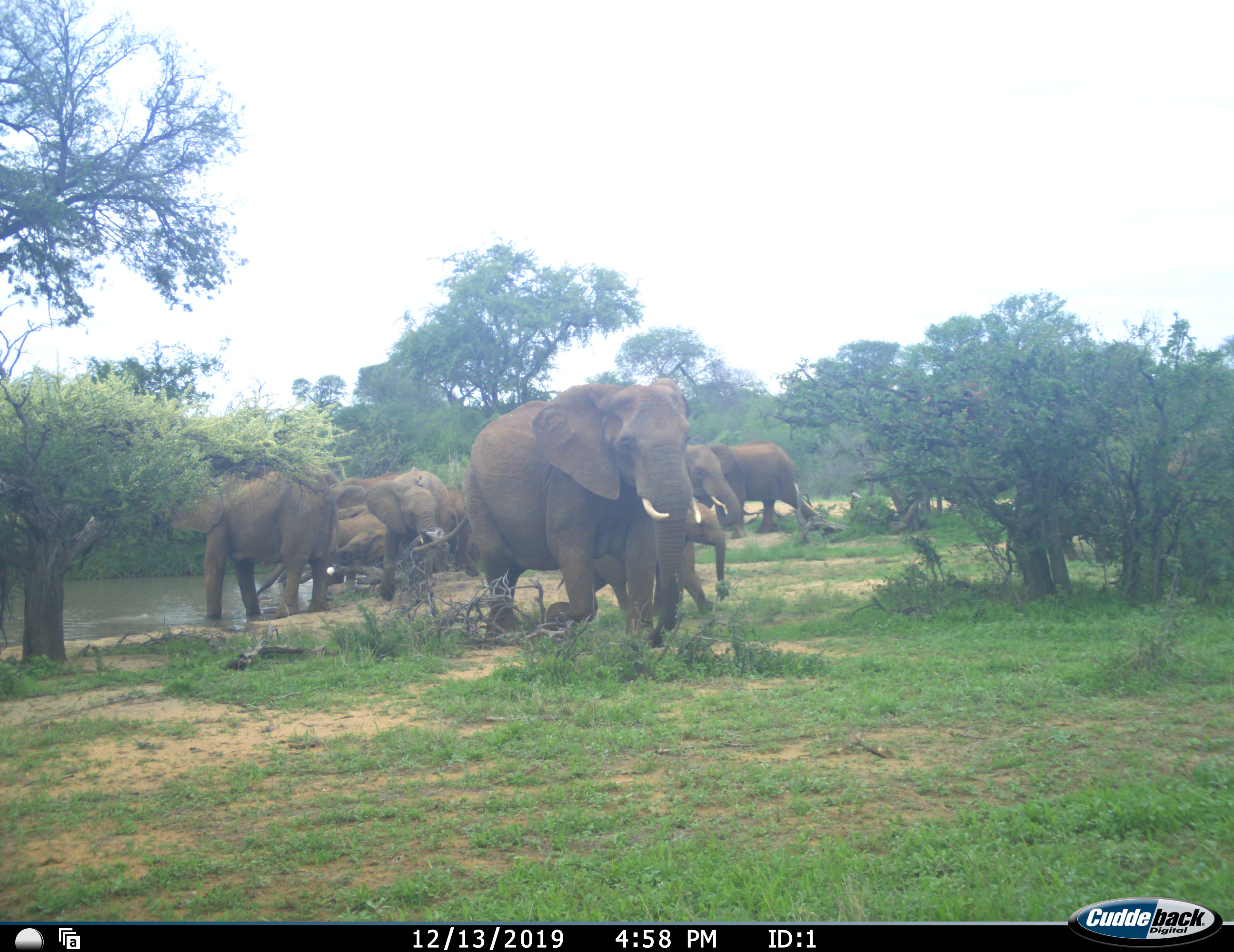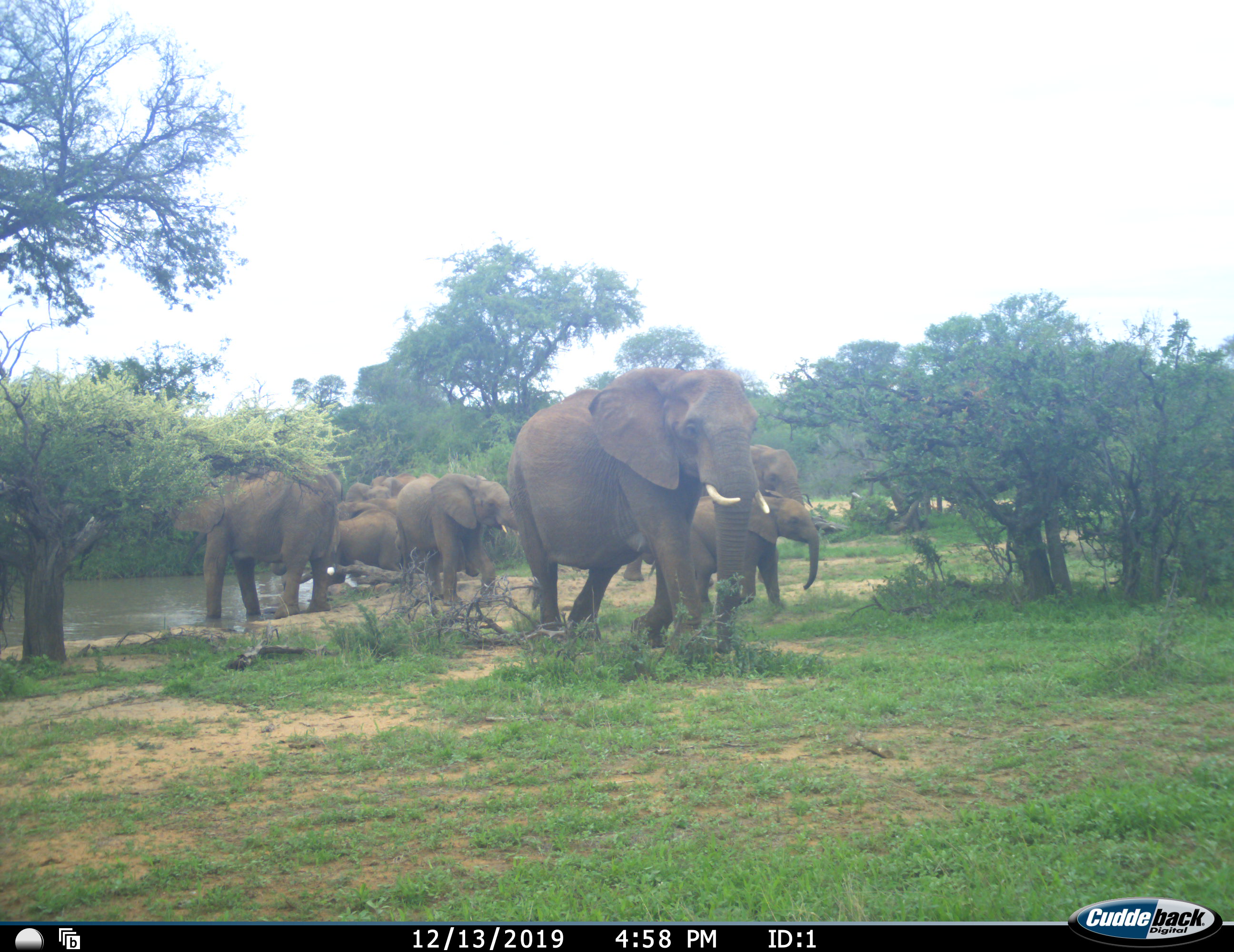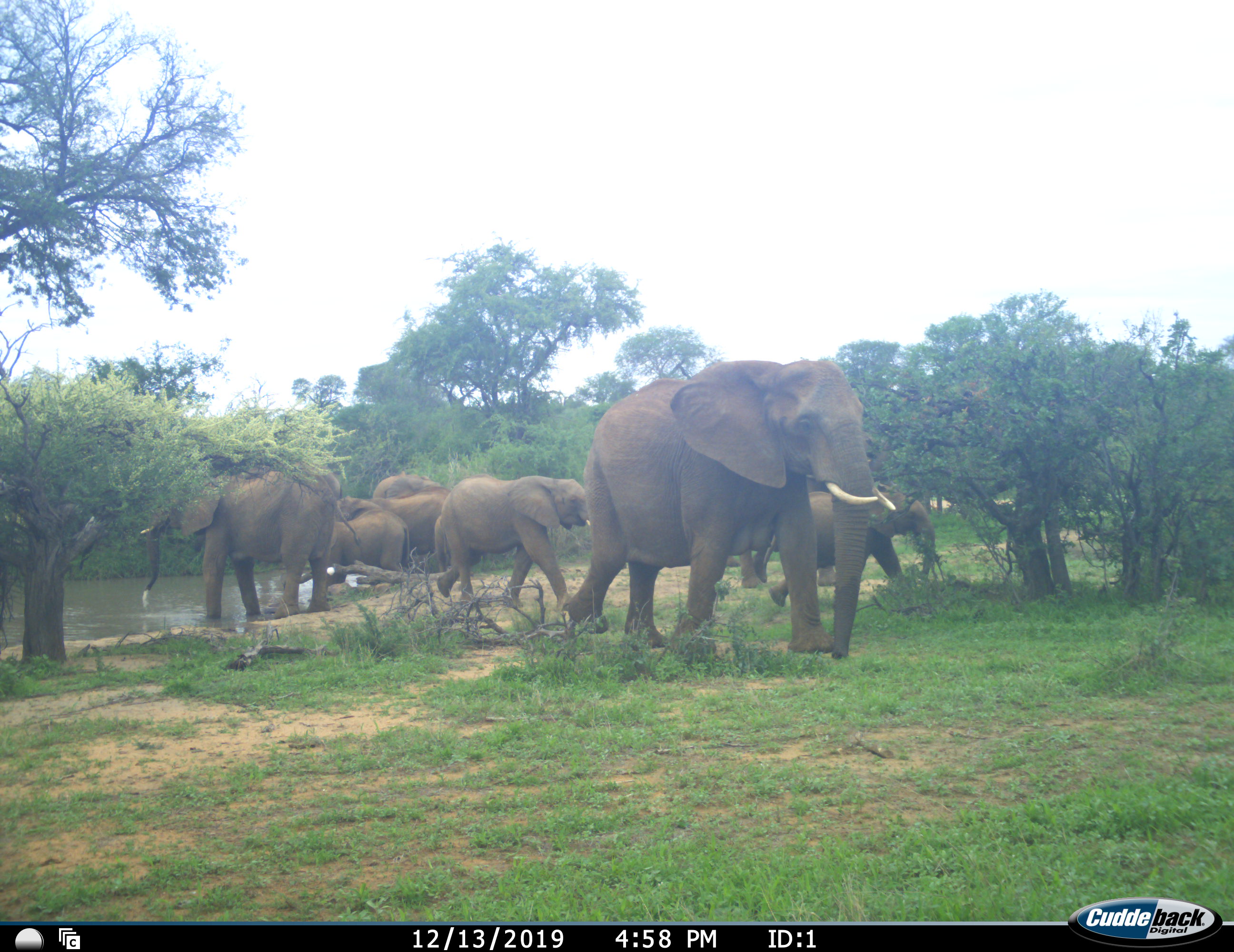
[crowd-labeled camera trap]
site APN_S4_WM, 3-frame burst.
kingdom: Animalia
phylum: Chordata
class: Mammalia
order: Proboscidea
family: Elephantidae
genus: Loxodonta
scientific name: Loxodonta africana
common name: african bush elephant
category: elephant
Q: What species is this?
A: Elephant (african bush elephant) (Loxodonta africana).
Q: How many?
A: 11-50.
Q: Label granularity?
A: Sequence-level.